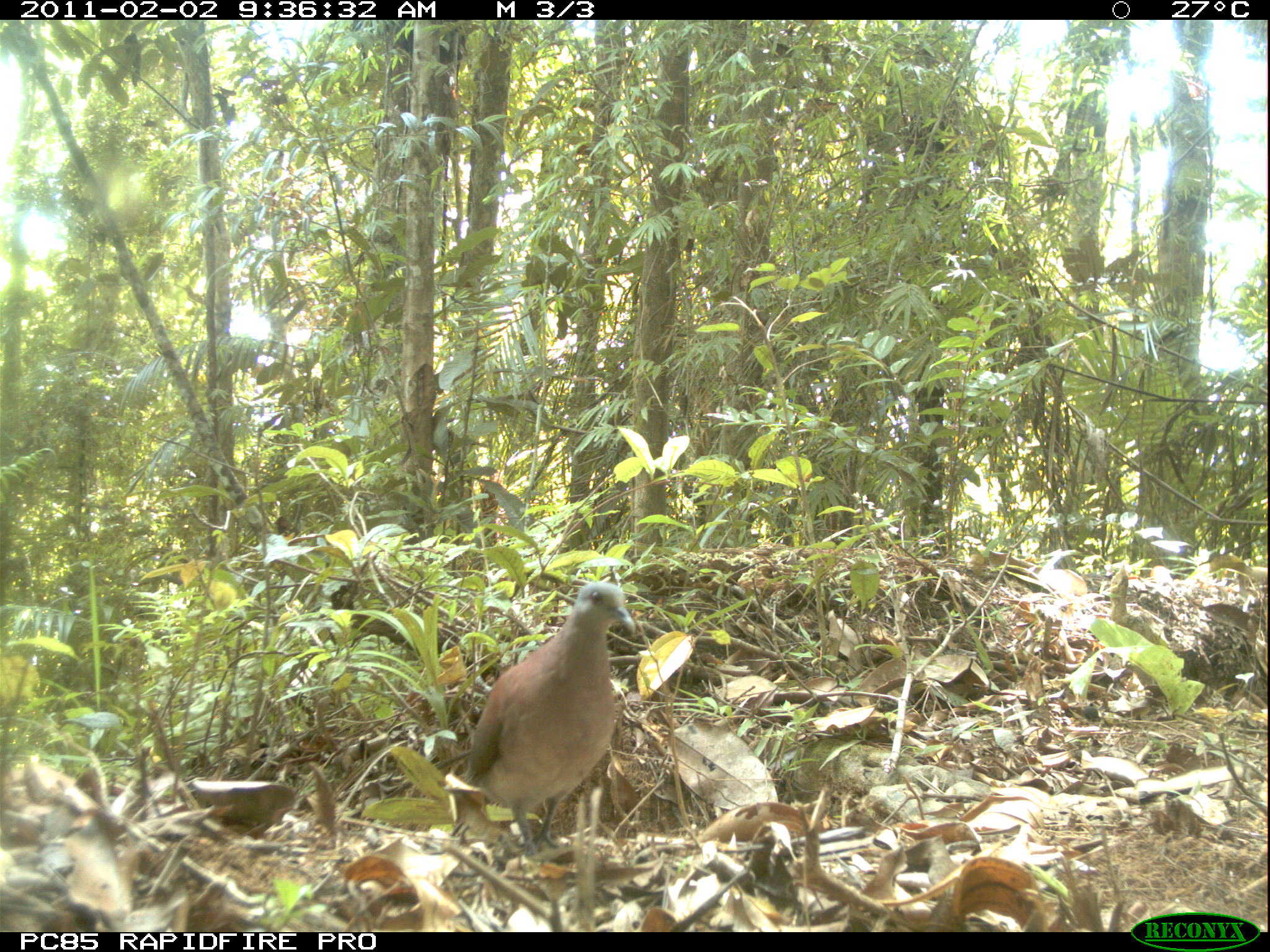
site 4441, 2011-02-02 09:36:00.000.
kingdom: Animalia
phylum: Chordata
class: Aves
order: Columbiformes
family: Columbidae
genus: Streptopelia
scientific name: Streptopelia picturata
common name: malagasy turtle dove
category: nesoenas picturata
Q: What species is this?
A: Nesoenas picturata (malagasy turtle dove) (Streptopelia picturata).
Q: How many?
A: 1.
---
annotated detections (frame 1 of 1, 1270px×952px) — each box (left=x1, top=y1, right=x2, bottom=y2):
nesoenas picturata: (left=462, top=577, right=637, bottom=857)